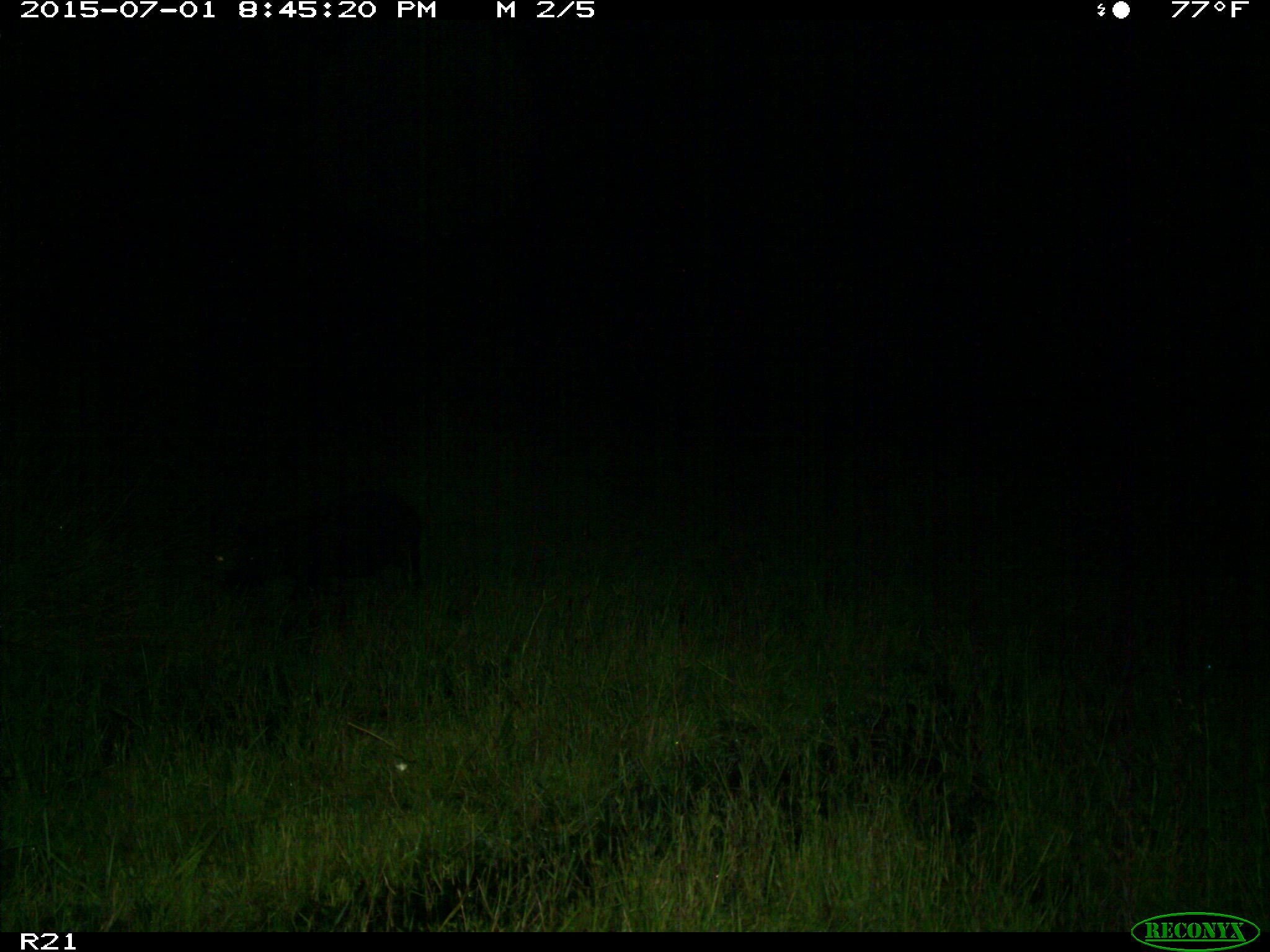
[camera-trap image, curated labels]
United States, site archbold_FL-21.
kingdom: Animalia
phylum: Chordata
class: Mammalia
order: Artiodactyla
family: Suidae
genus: Sus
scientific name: Sus scrofa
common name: wild boar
Sus scrofa (wild boar).